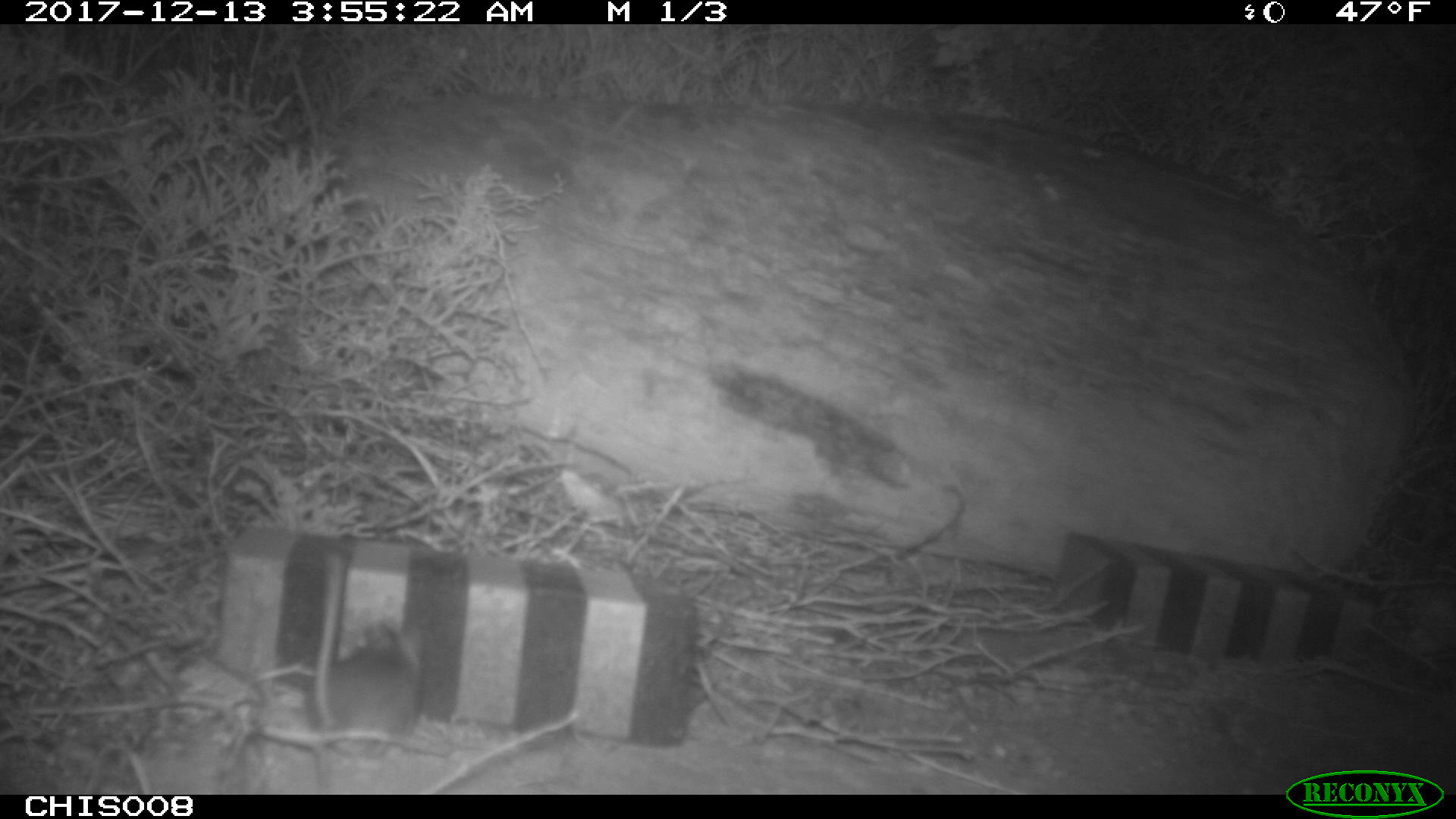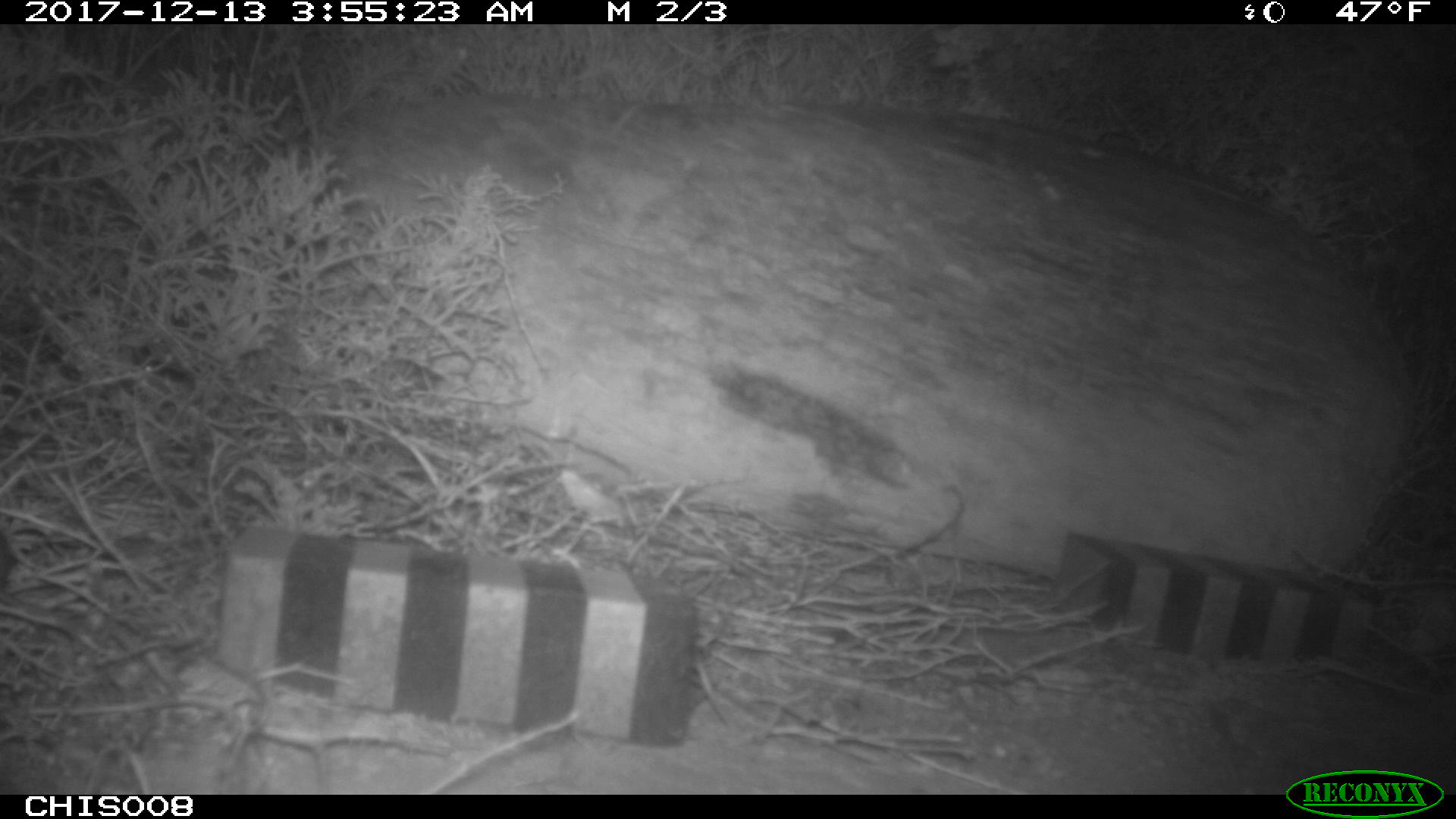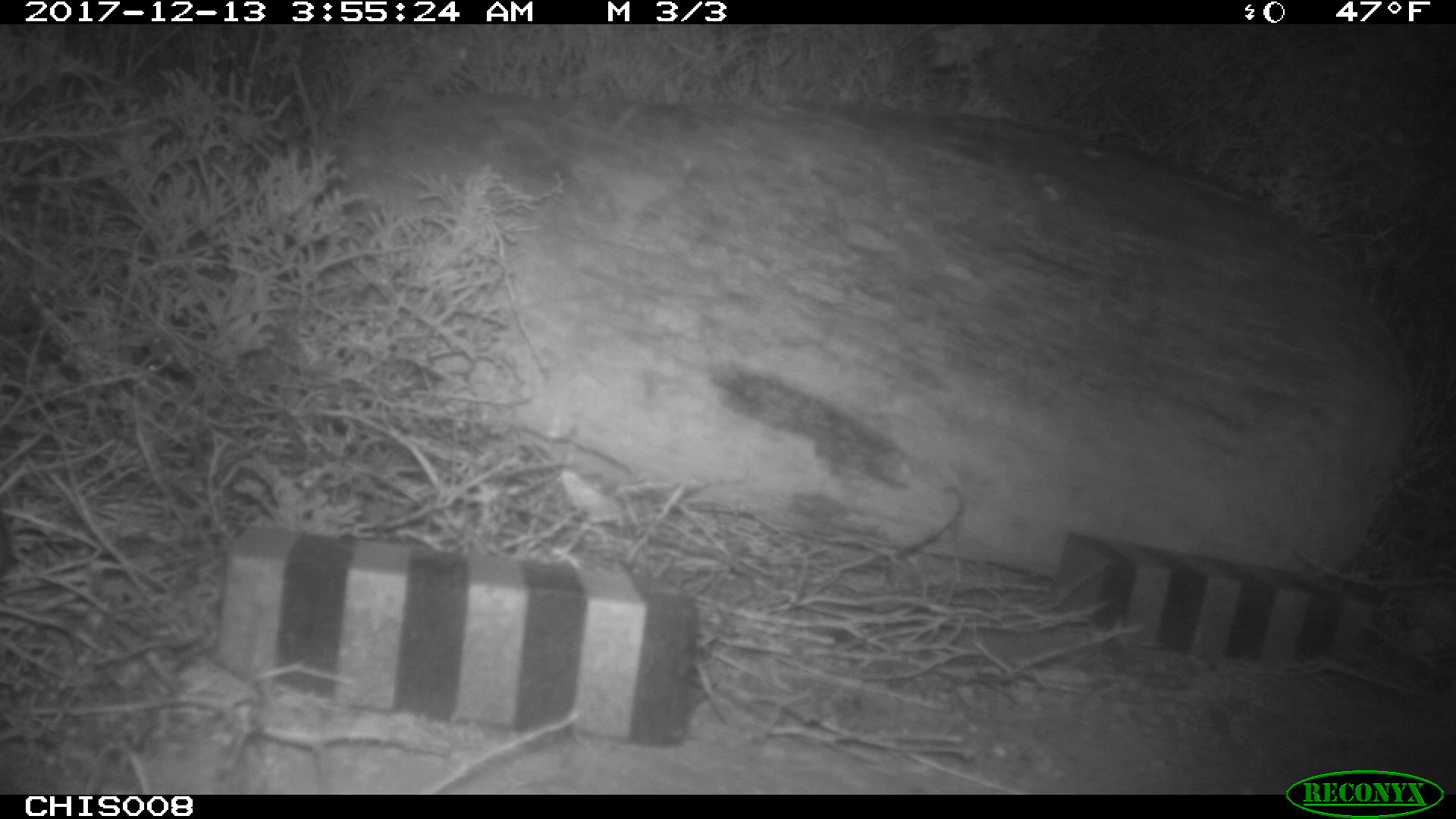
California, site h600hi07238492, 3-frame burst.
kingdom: Animalia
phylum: Chordata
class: Mammalia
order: Rodentia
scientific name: Rodentia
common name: rodent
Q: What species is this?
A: Rodent (Rodentia).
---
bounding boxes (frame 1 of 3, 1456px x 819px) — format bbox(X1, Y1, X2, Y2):
rodent: bbox(306, 619, 419, 759)